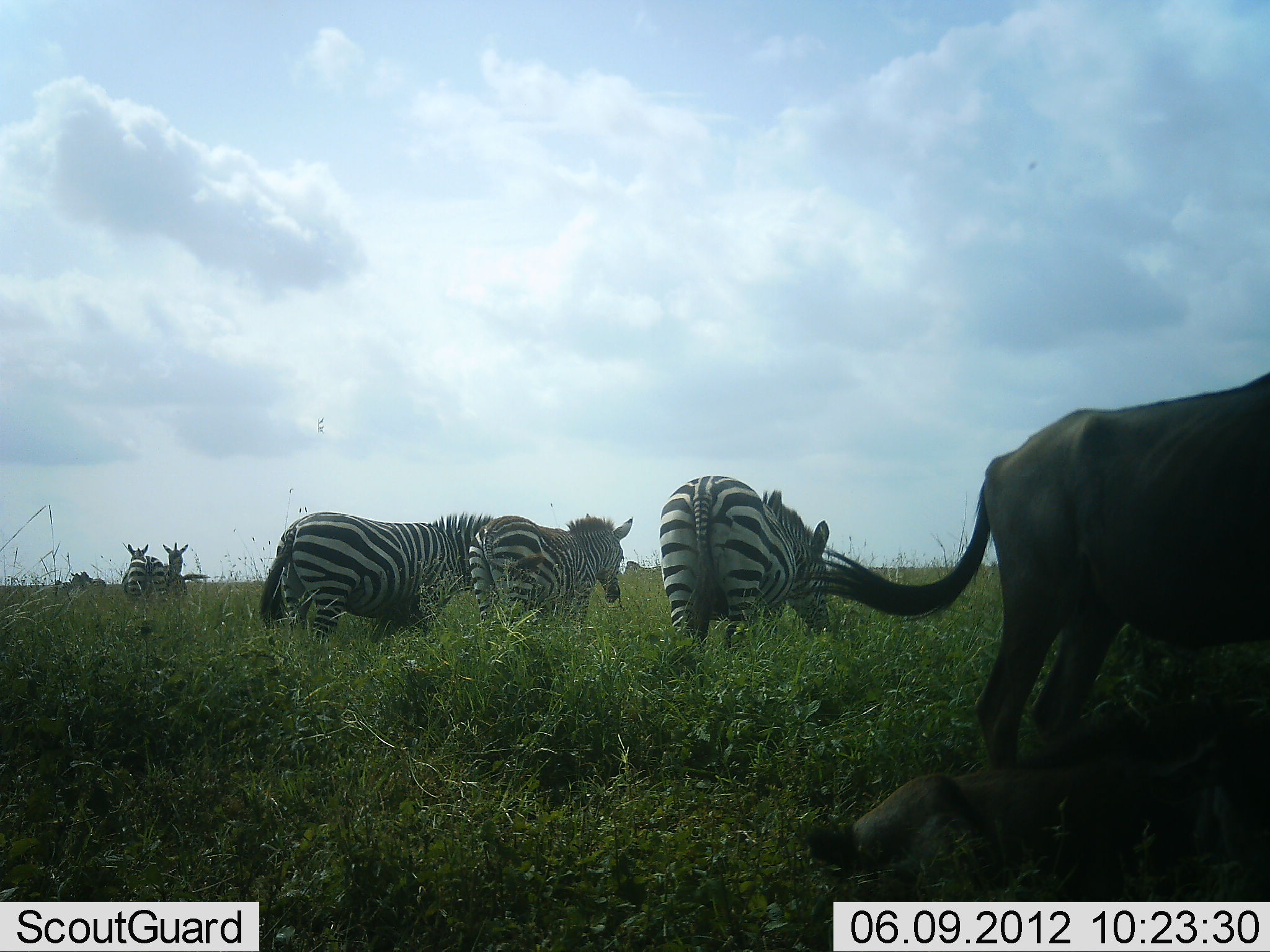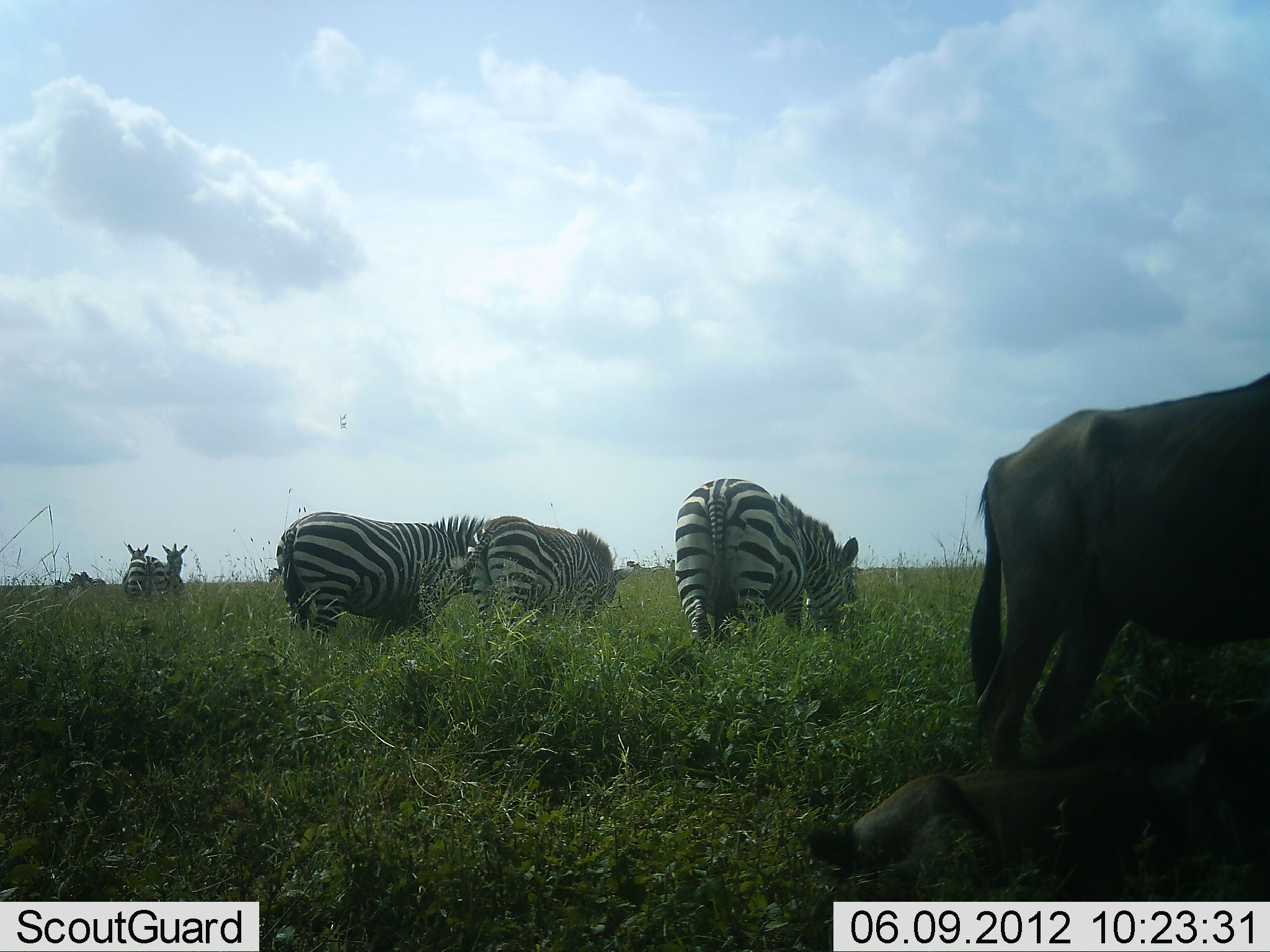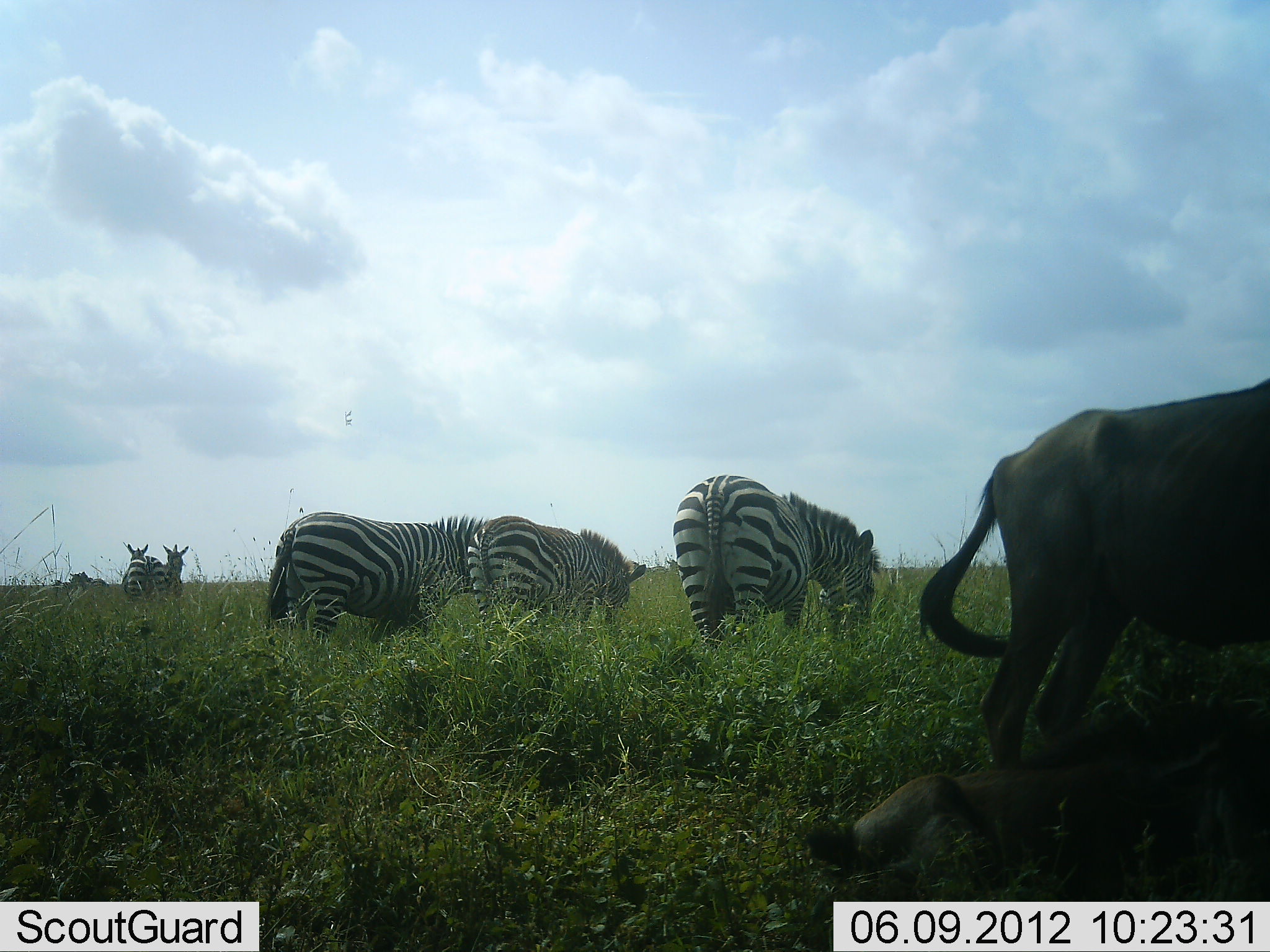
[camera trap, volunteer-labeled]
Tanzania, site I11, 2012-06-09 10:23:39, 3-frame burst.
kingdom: Animalia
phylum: Chordata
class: Mammalia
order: Artiodactyla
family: Bovidae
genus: Connochaetes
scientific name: Connochaetes taurinus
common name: blue wildebeest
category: wildebeest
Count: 2.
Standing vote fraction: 90%.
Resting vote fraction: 70%.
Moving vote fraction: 0%.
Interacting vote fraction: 0%.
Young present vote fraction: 30%.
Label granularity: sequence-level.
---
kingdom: Animalia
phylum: Chordata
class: Mammalia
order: Perissodactyla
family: Equidae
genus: Equus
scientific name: Equus quagga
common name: plains zebra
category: zebra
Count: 5.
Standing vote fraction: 58%.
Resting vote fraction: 0%.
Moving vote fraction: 17%.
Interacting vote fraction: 0%.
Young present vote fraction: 0%.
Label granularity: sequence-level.